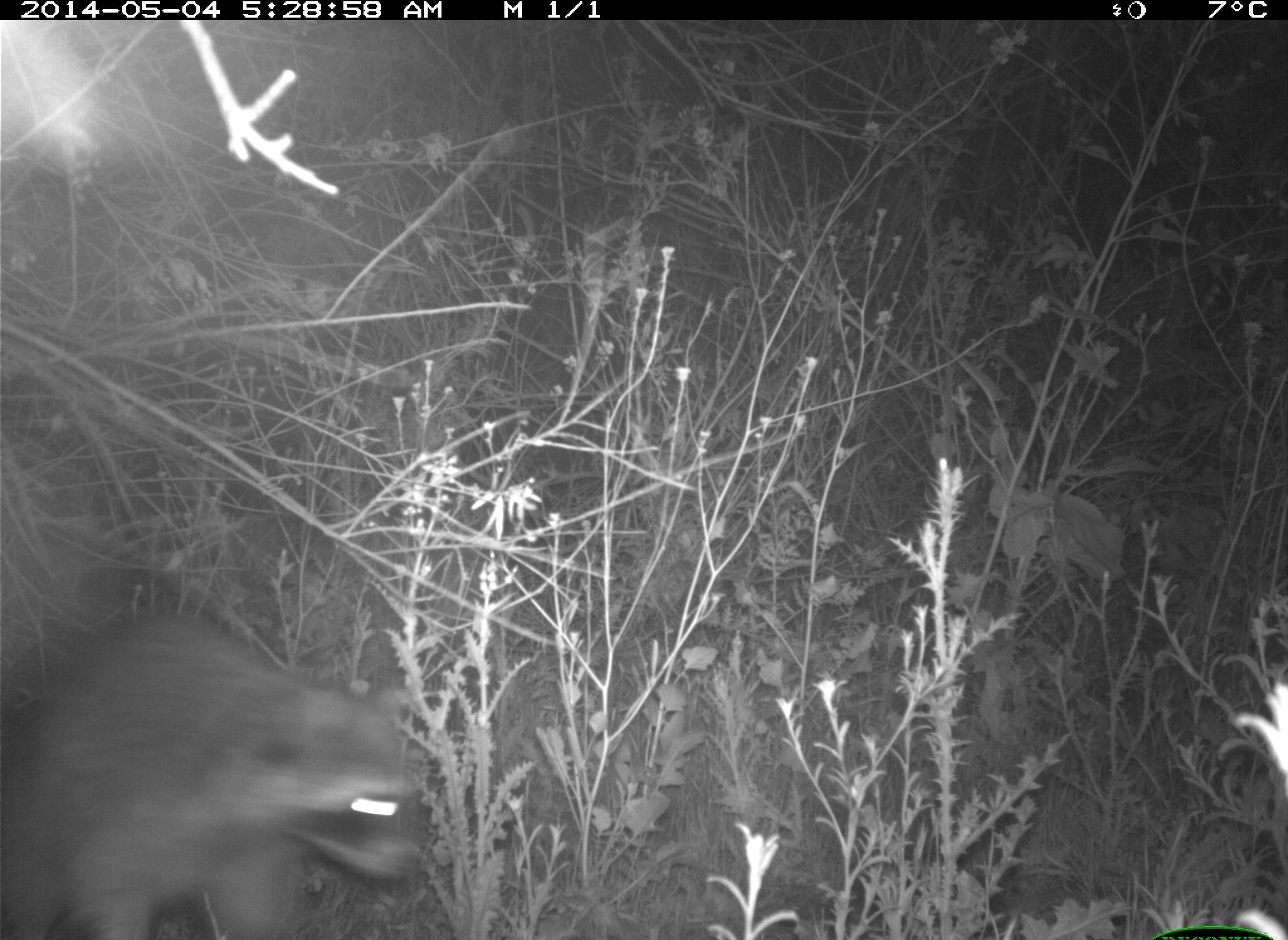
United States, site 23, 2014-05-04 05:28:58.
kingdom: Animalia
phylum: Chordata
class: Mammalia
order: Carnivora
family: Procyonidae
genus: Procyon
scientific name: Procyon lotor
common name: raccoon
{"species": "raccoon (Procyon lotor)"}